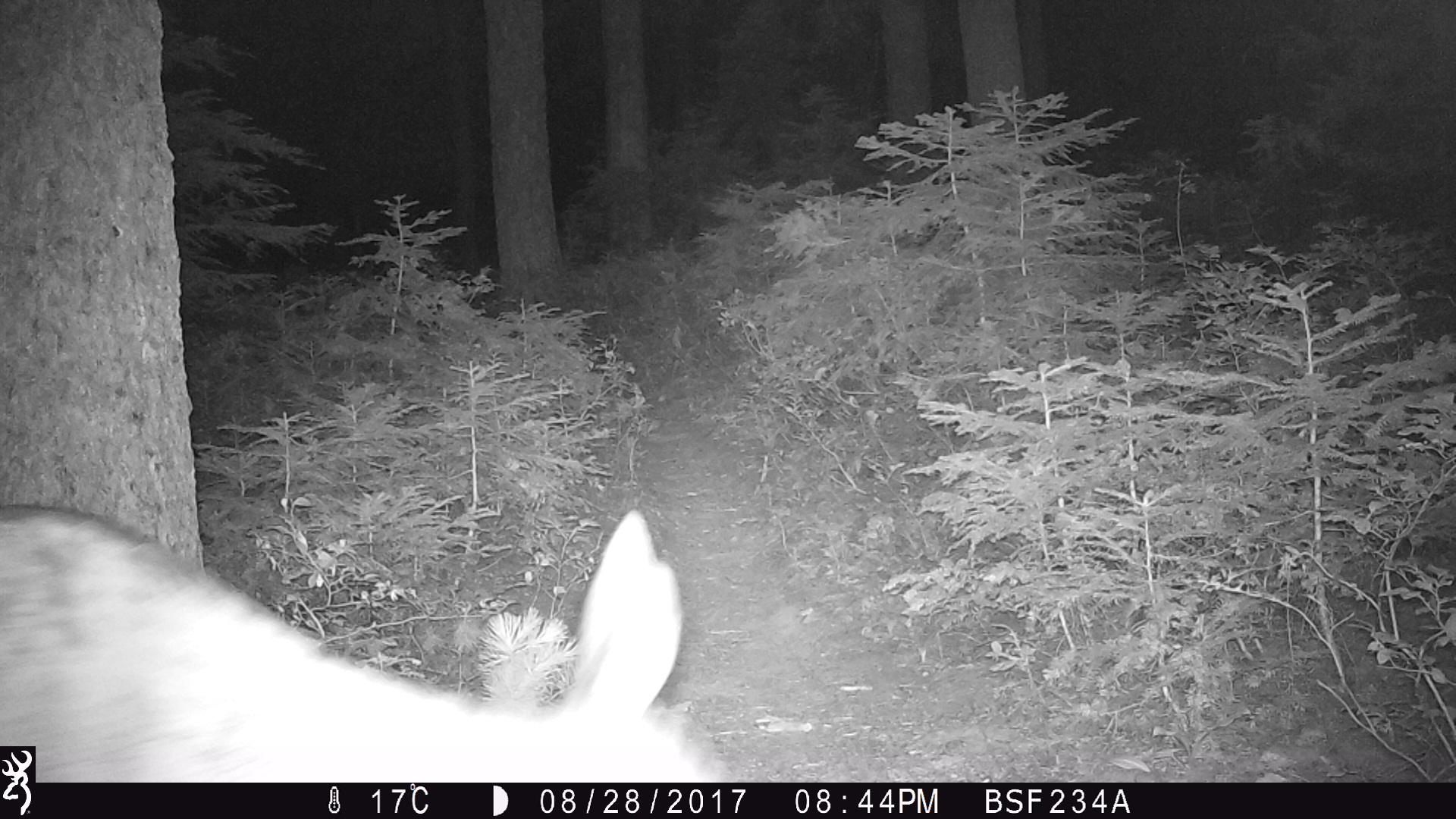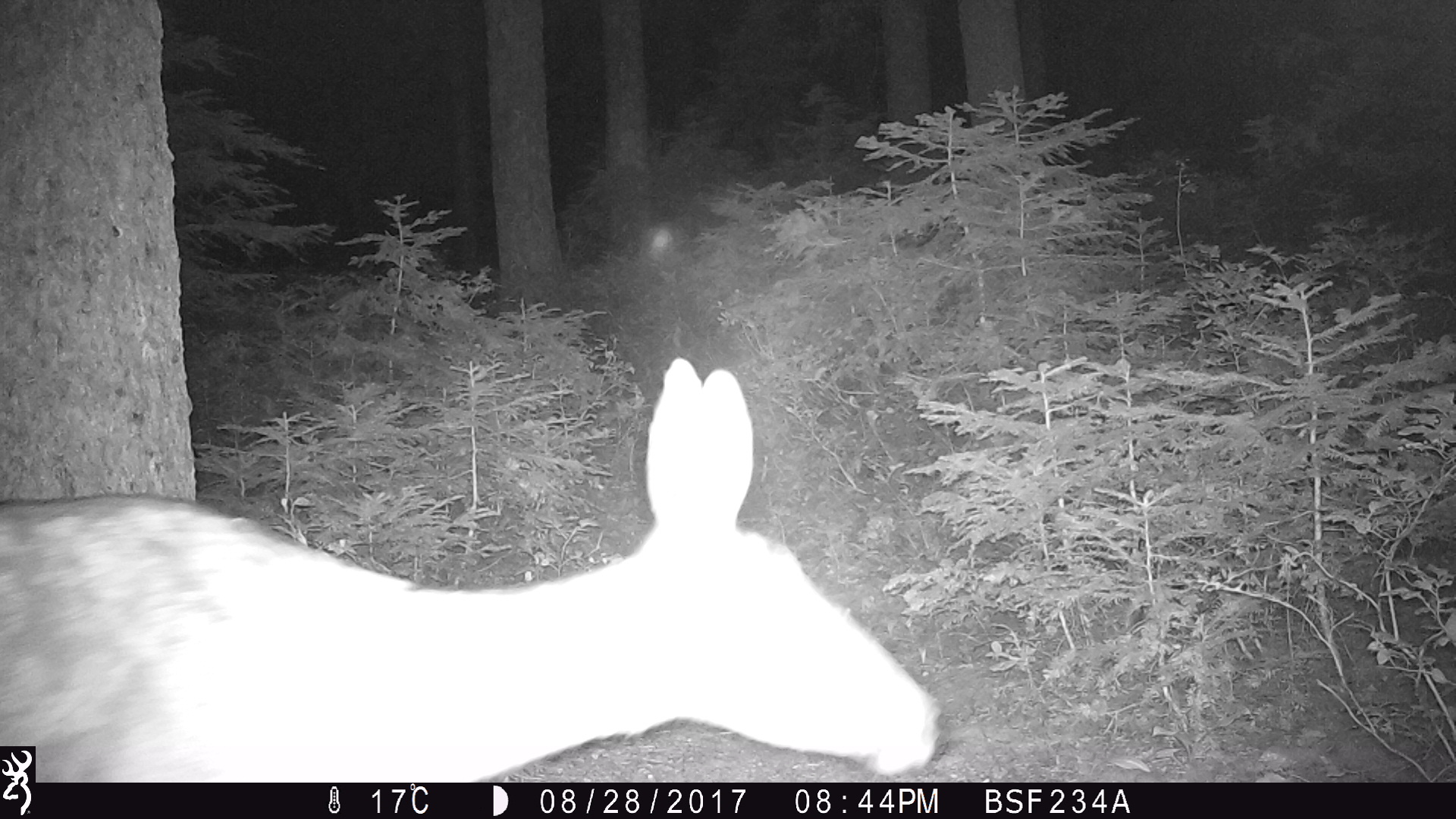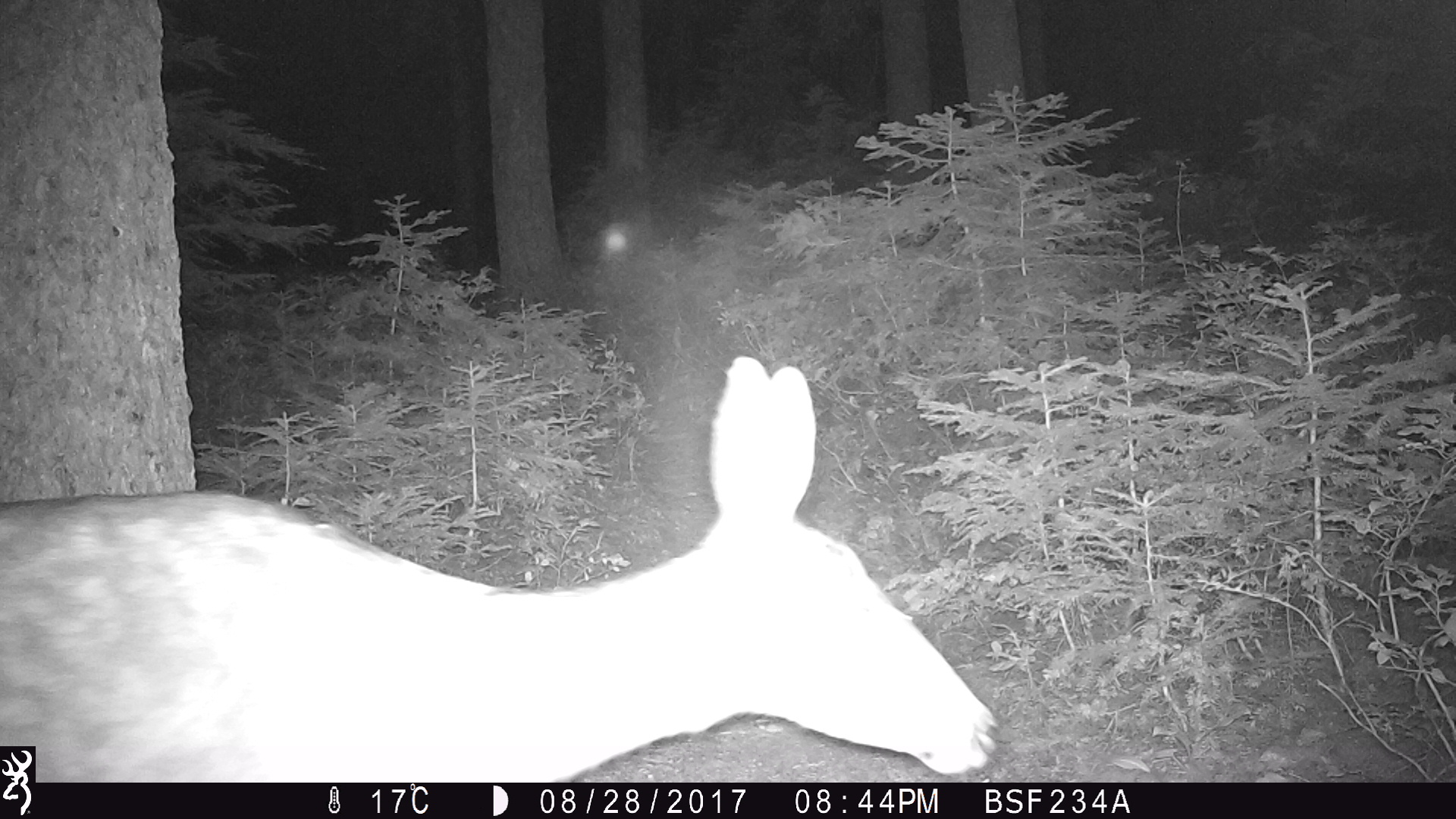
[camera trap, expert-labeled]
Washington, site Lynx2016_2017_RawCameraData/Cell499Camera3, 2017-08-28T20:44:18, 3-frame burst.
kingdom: Animalia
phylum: Chordata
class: Mammalia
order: Artiodactyla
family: Cervidae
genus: Odocoileus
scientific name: Odocoileus hemionus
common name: mule deer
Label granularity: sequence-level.